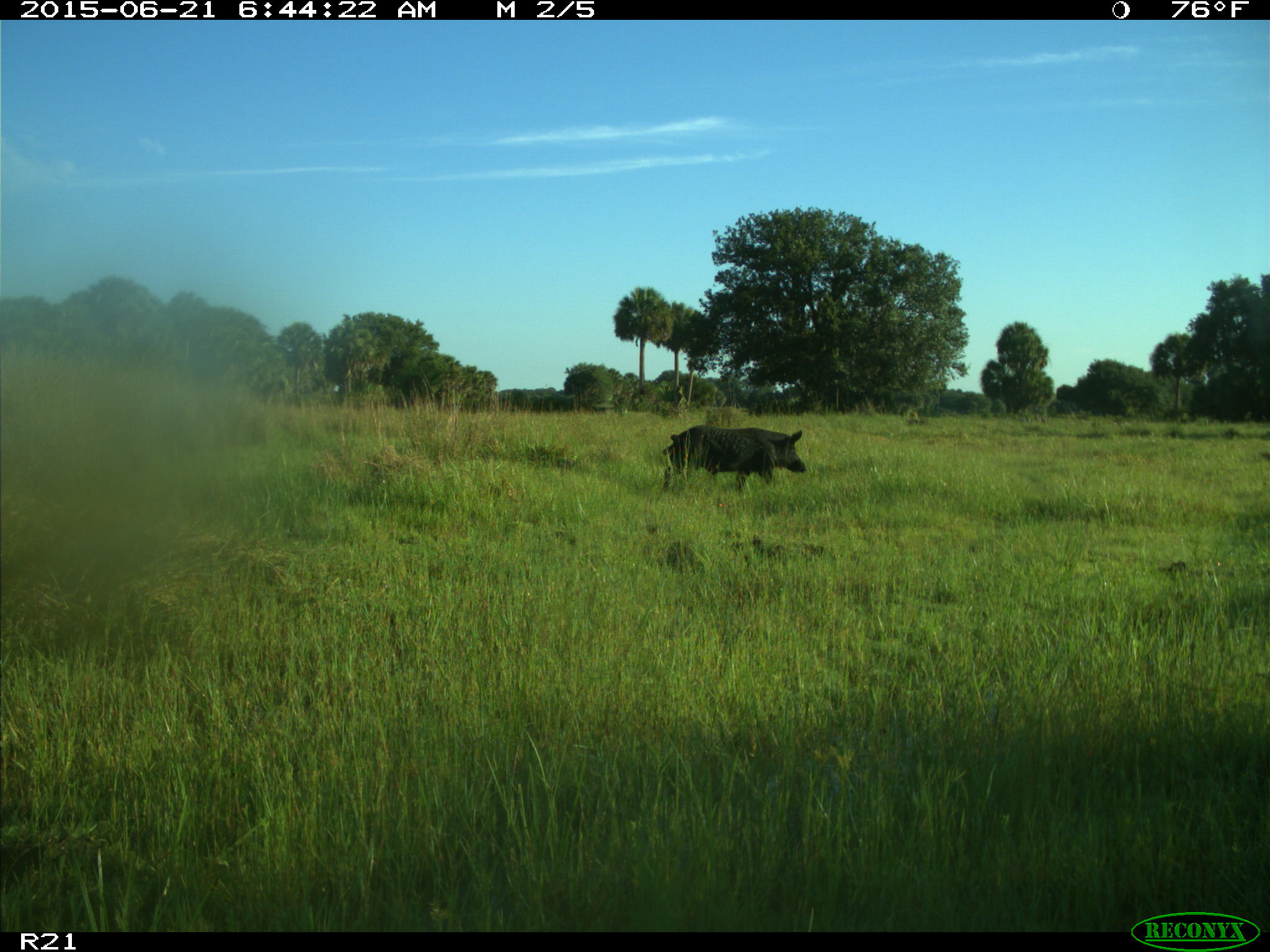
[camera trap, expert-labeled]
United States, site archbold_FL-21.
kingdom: Animalia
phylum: Chordata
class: Mammalia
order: Artiodactyla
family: Suidae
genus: Sus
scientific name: Sus scrofa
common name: wild boar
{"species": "Sus scrofa (wild boar)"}